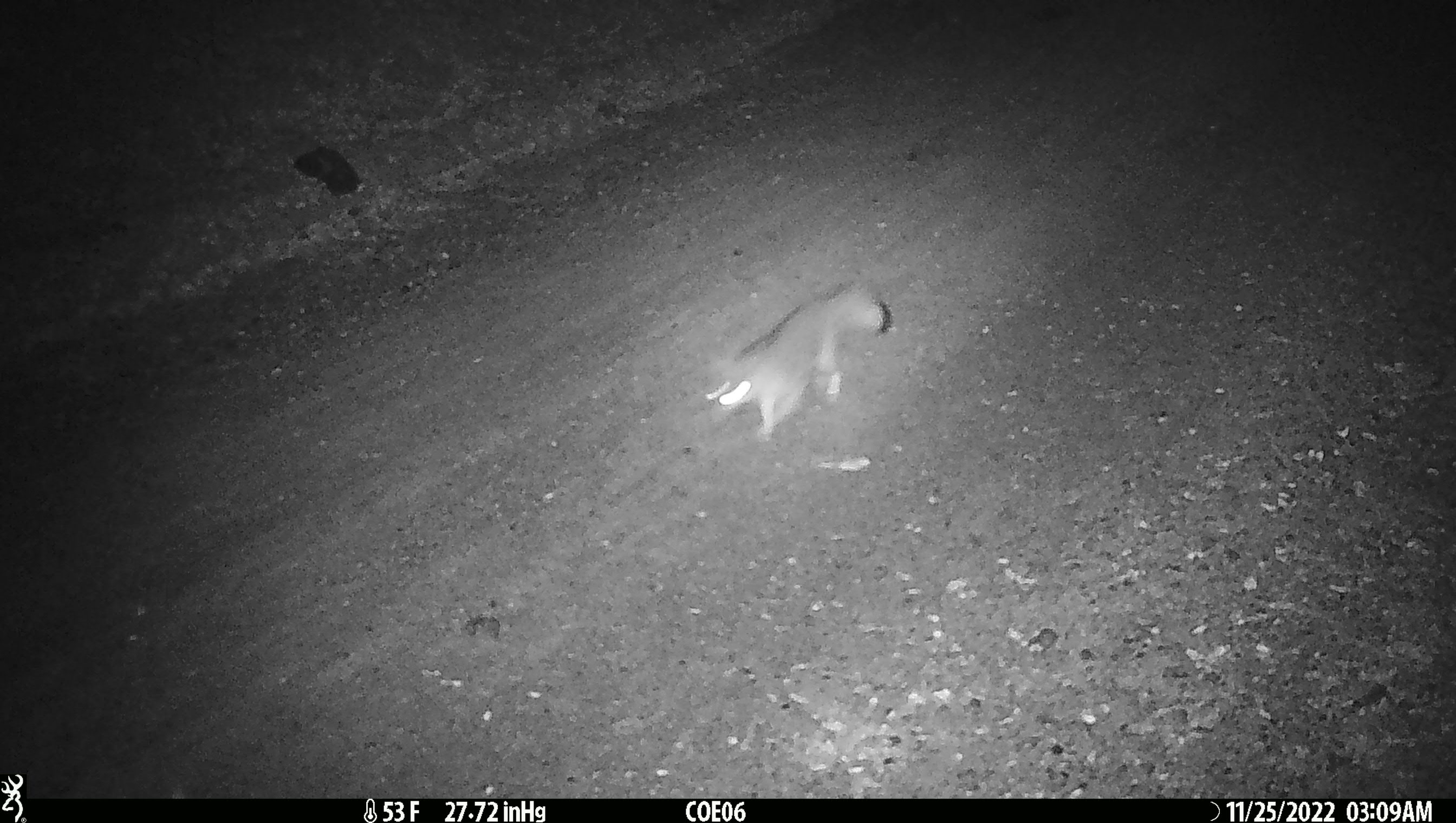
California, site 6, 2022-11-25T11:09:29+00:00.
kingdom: Animalia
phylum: Chordata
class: Mammalia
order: Carnivora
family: Canidae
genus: Urocyon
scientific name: Urocyon cinereoargenteus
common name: gray fox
Gray fox (Urocyon cinereoargenteus).